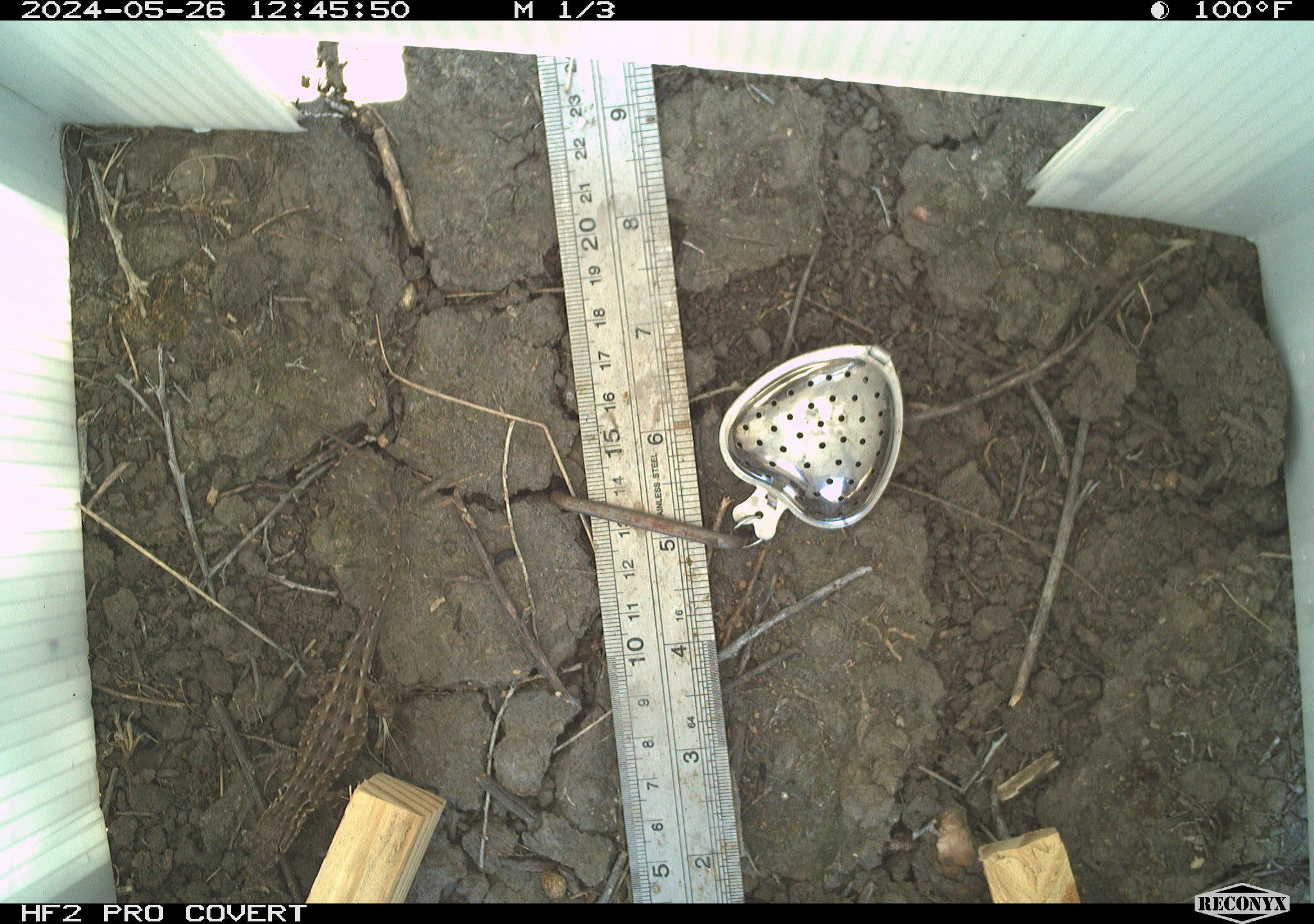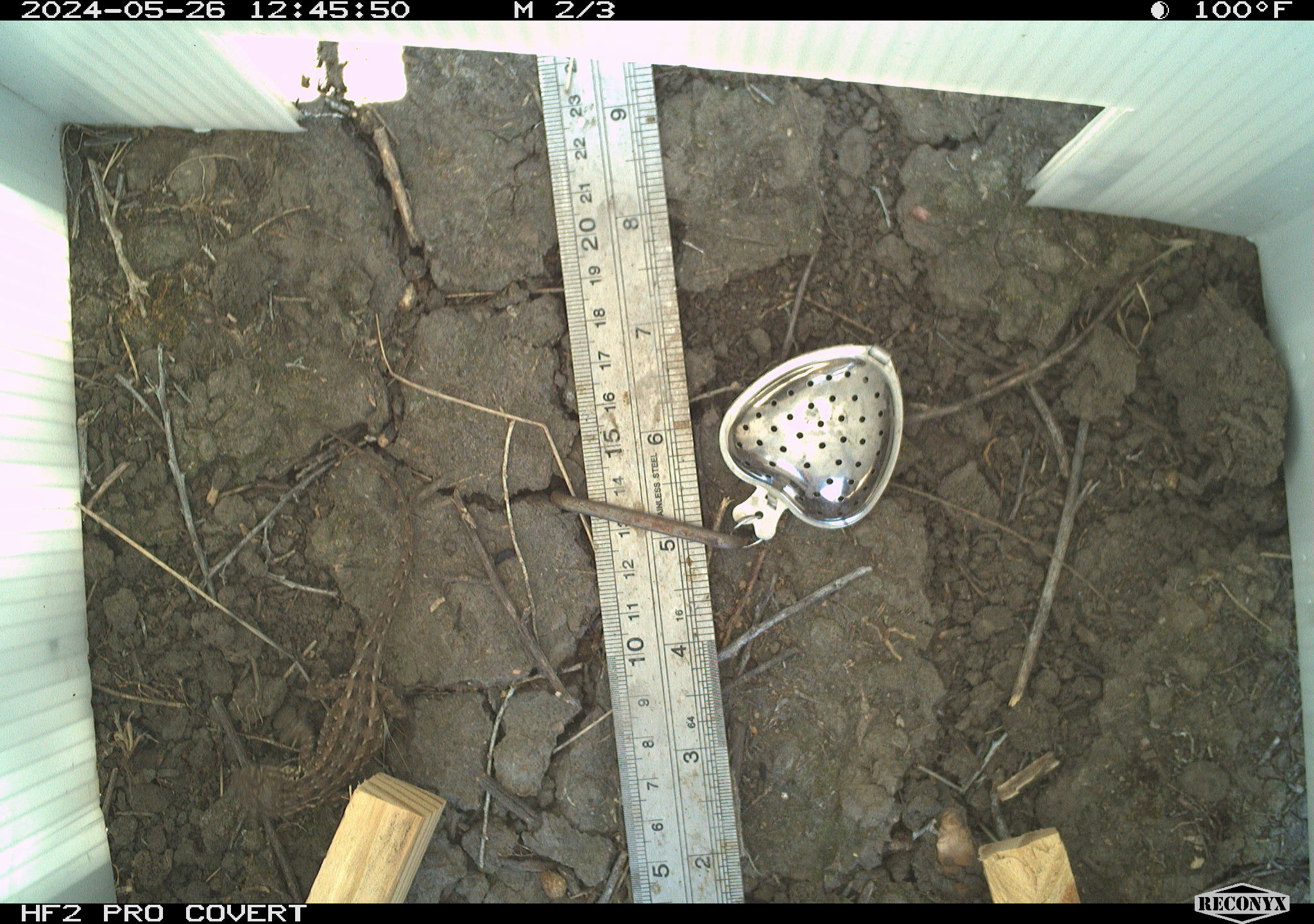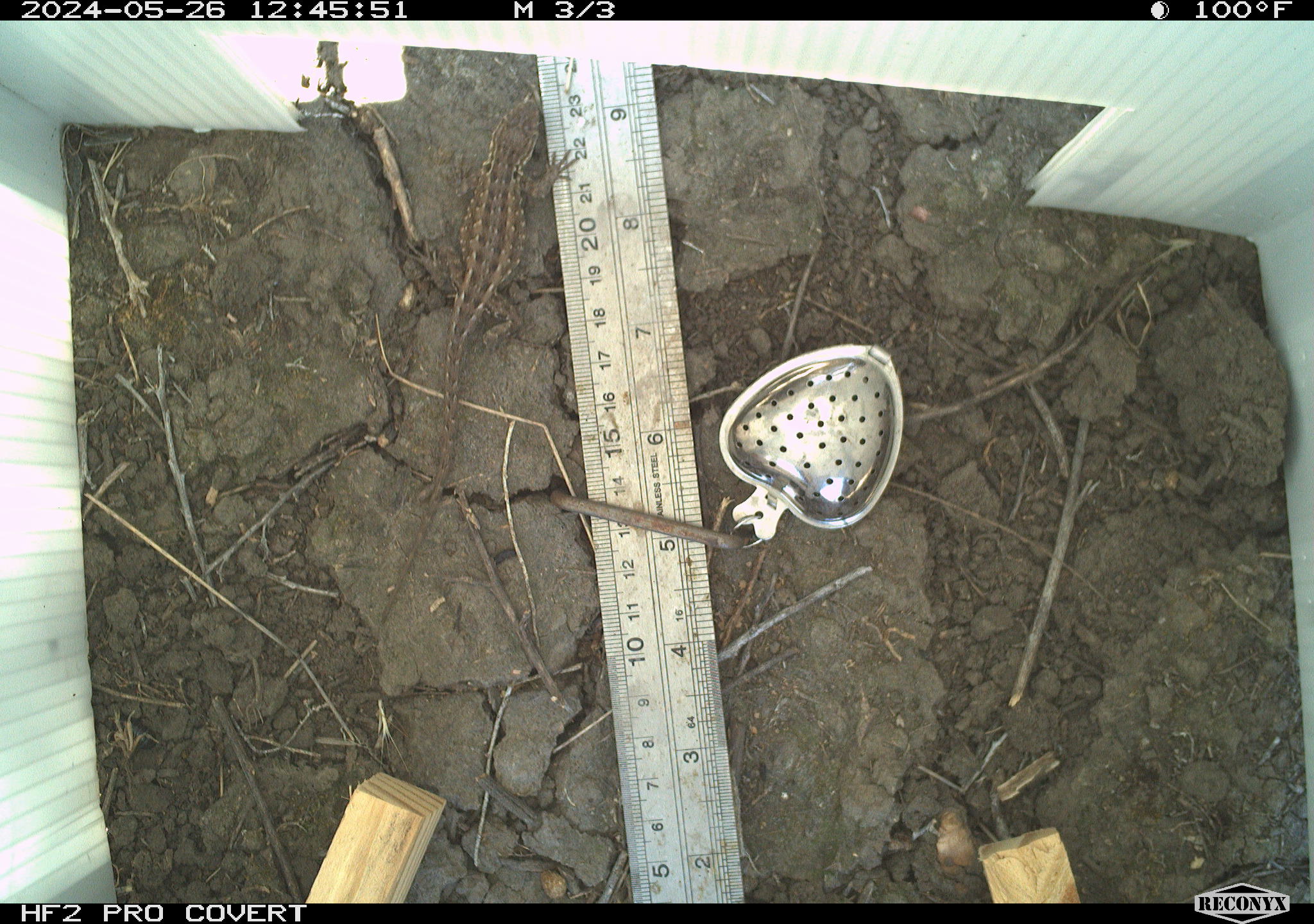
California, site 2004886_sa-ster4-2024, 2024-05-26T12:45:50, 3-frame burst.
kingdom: Animalia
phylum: Chordata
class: Reptilia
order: Squamata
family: Phrynosomatidae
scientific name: Phrynosomatidae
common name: phrynosomatid lizards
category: phrynosomatidae family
Phrynosomatidae family (phrynosomatid lizards) (Phrynosomatidae).